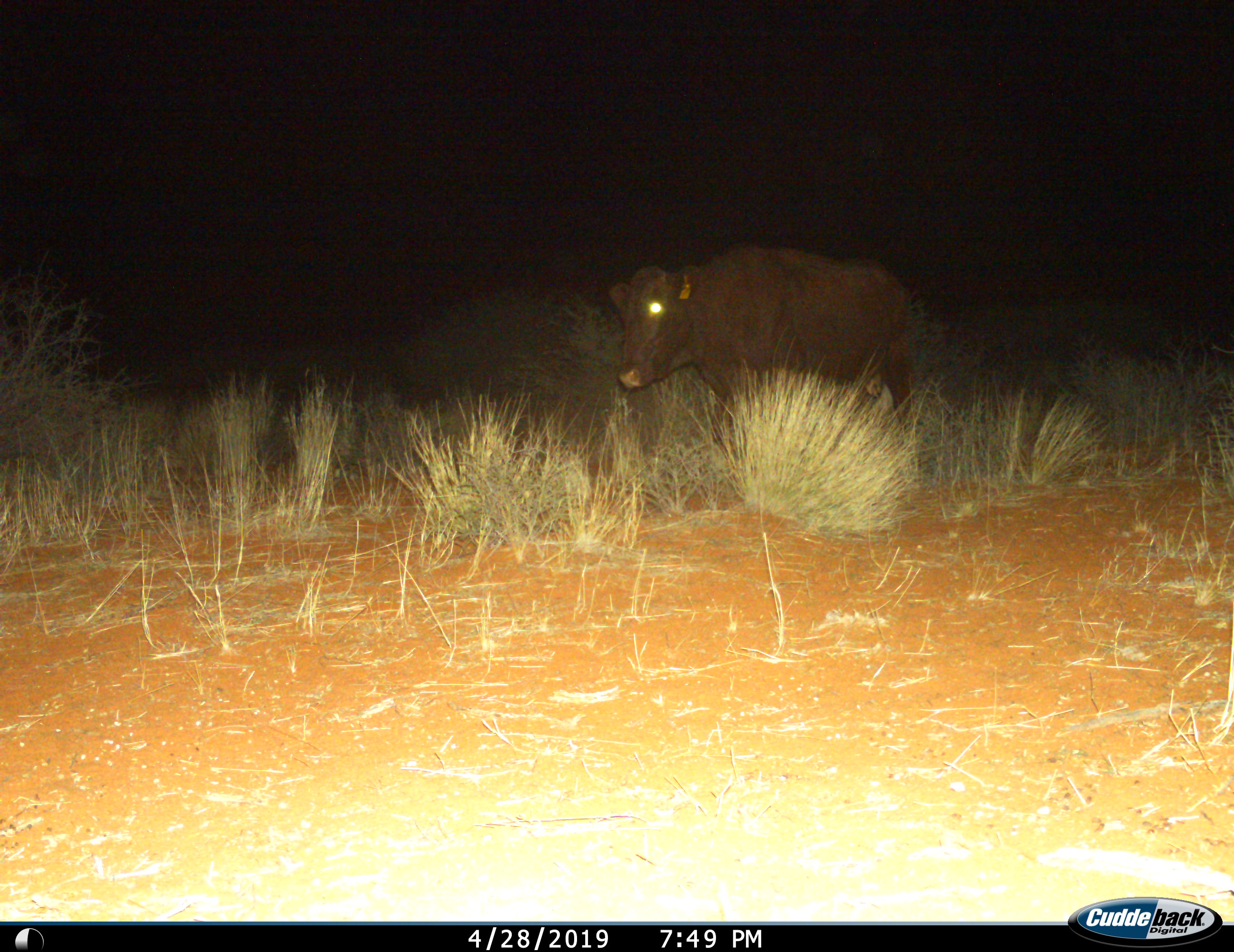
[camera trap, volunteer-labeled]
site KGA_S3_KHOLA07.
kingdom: Animalia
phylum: Chordata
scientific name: Vertebrata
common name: domestic animal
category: domesticanimal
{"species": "domesticanimal (domestic animal) (Vertebrata)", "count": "1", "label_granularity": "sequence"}